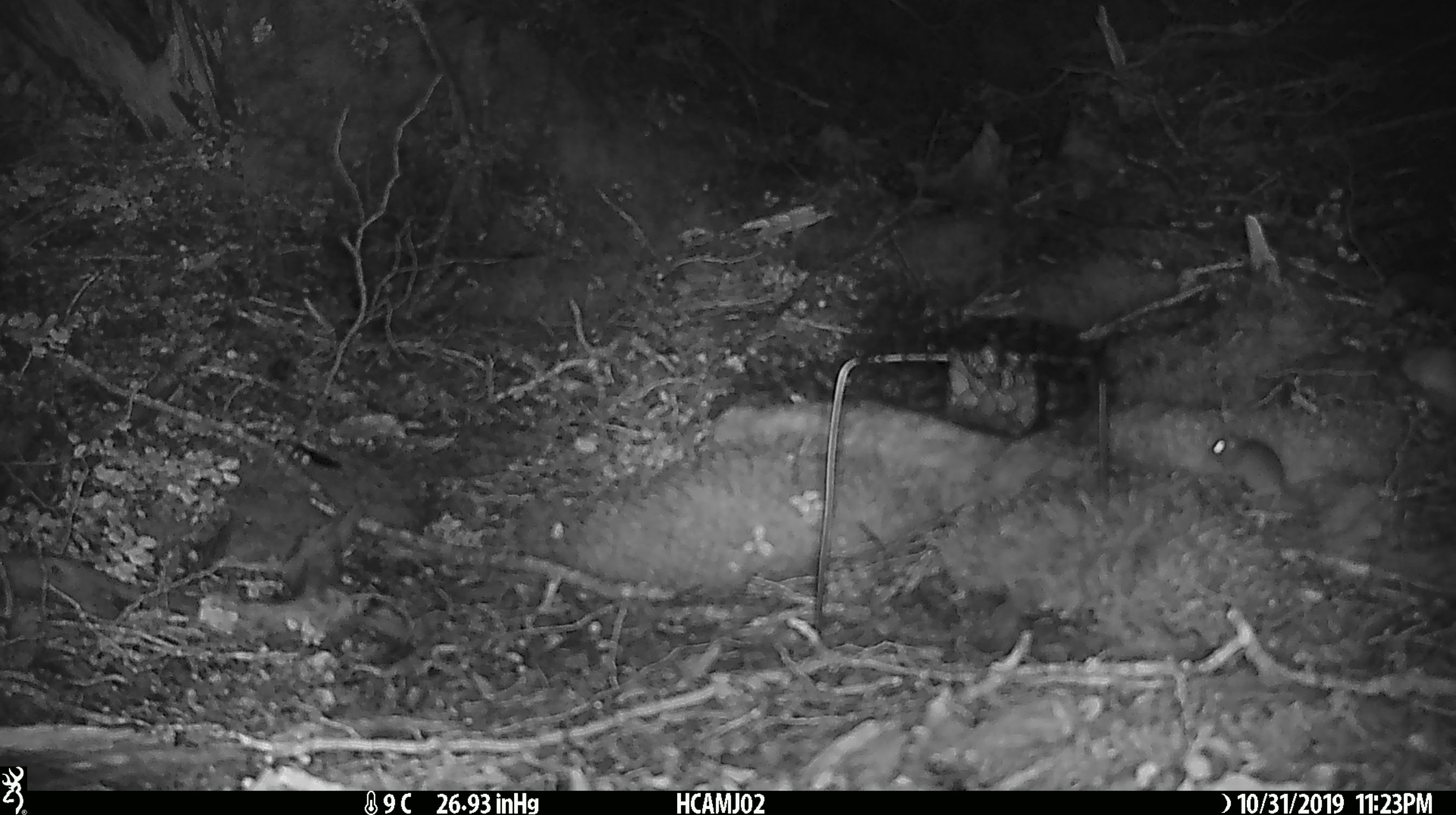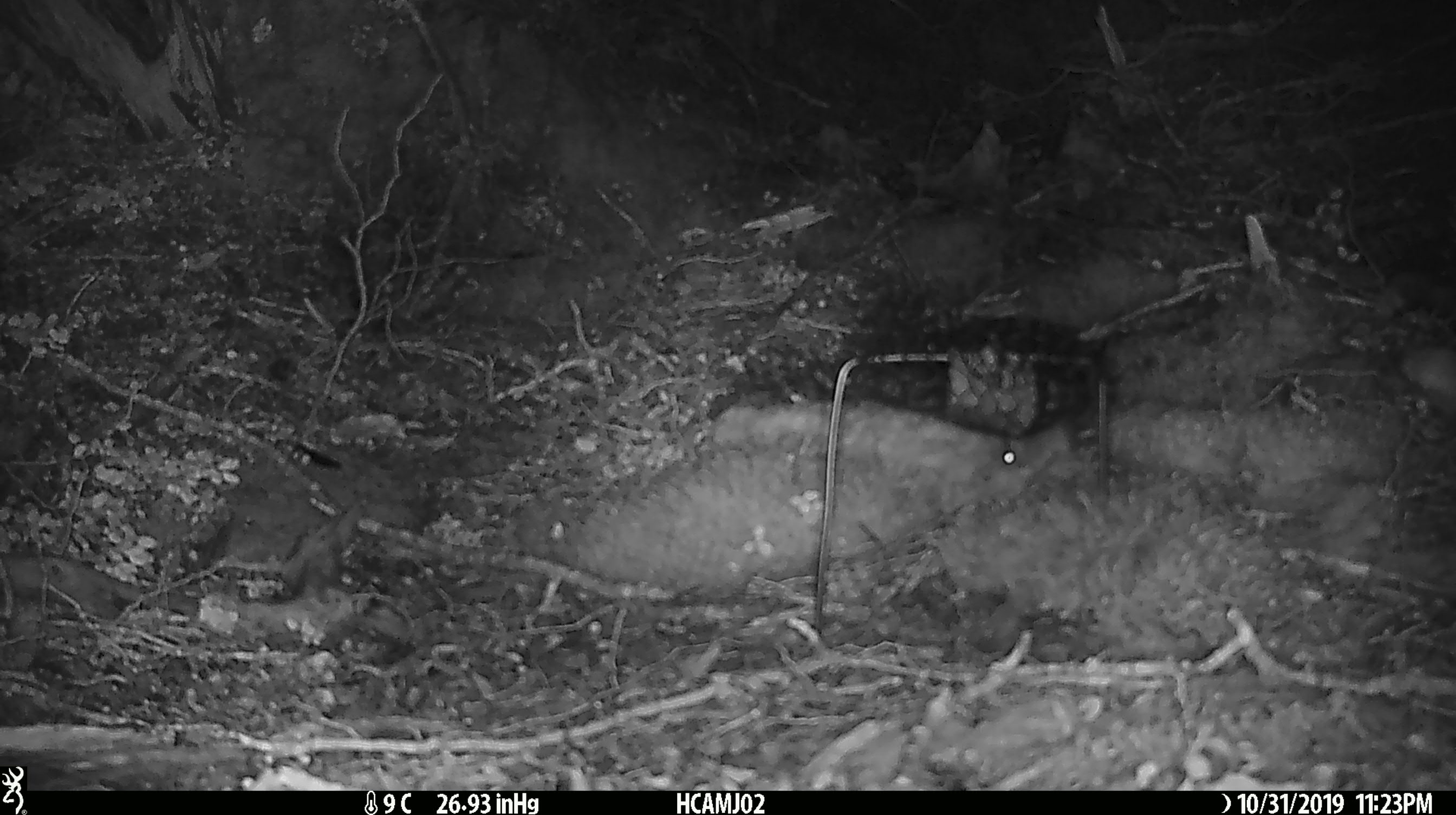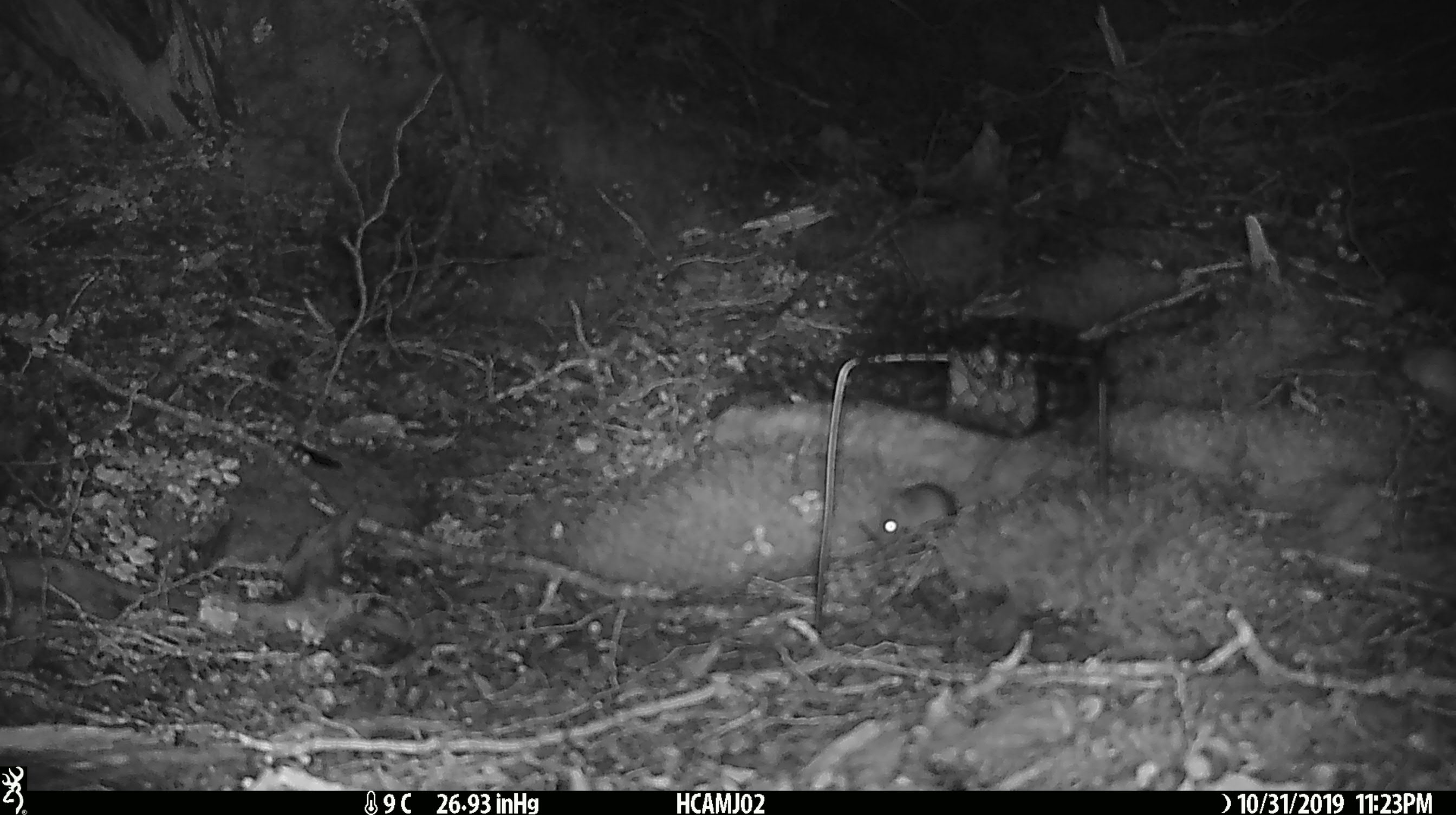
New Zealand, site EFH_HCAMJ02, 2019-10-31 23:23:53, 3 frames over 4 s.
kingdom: Animalia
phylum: Chordata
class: Mammalia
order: Rodentia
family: Muridae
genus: Mus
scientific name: Mus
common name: mouse